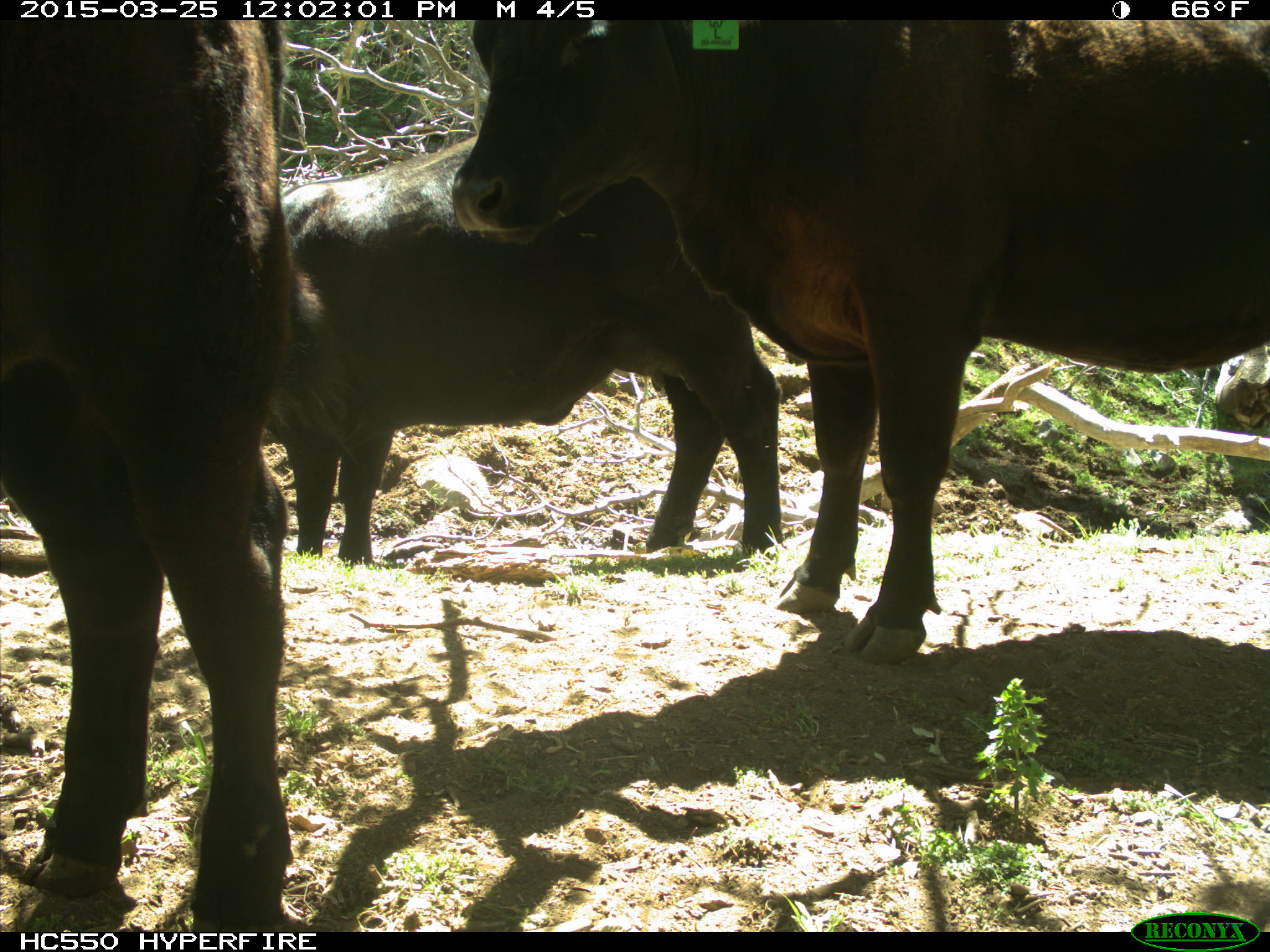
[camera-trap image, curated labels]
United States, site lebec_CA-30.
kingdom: Animalia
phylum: Chordata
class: Mammalia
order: Artiodactyla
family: Bovidae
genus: Bos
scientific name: Bos taurus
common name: domestic cow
Bos taurus (domestic cow).